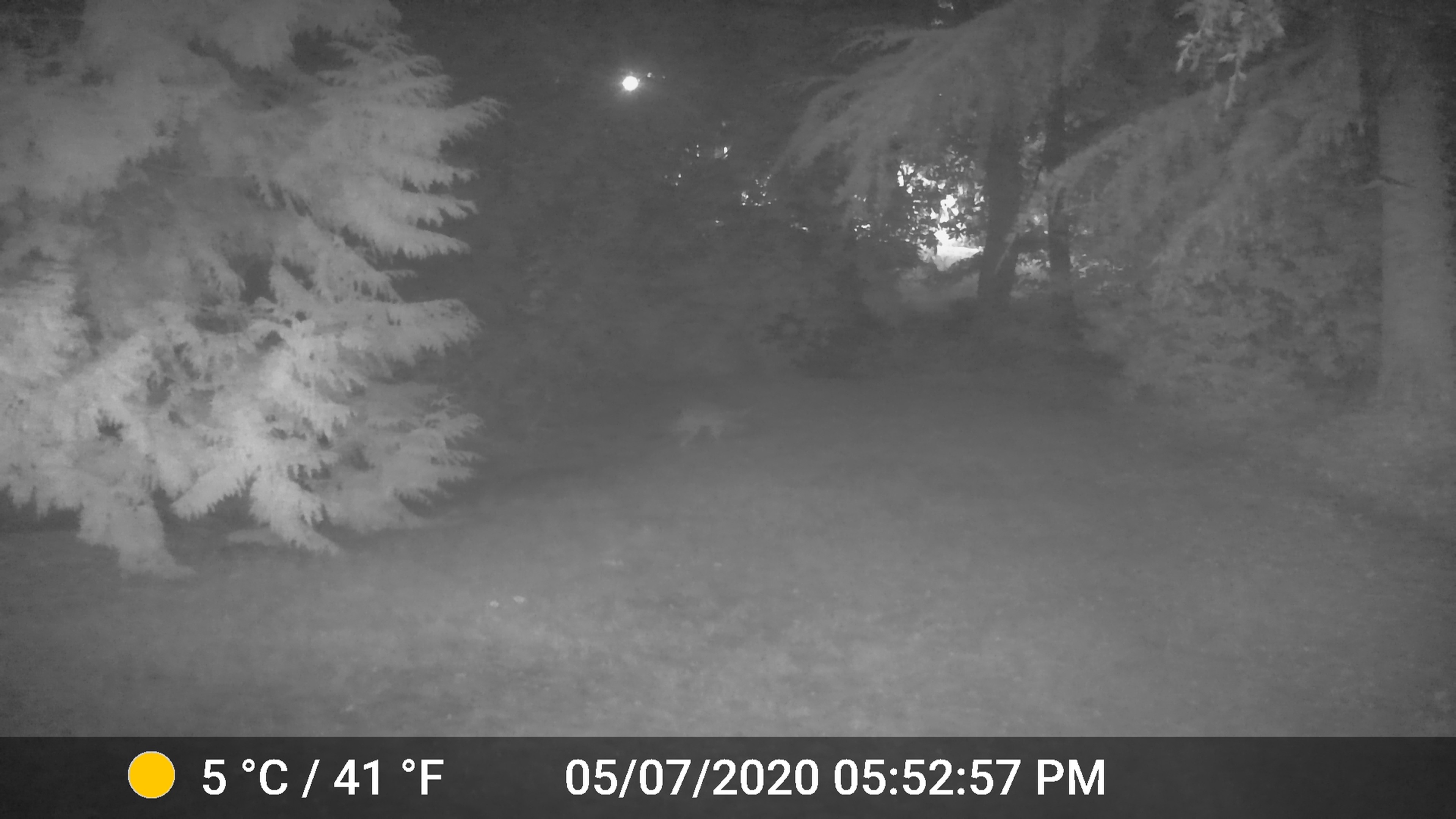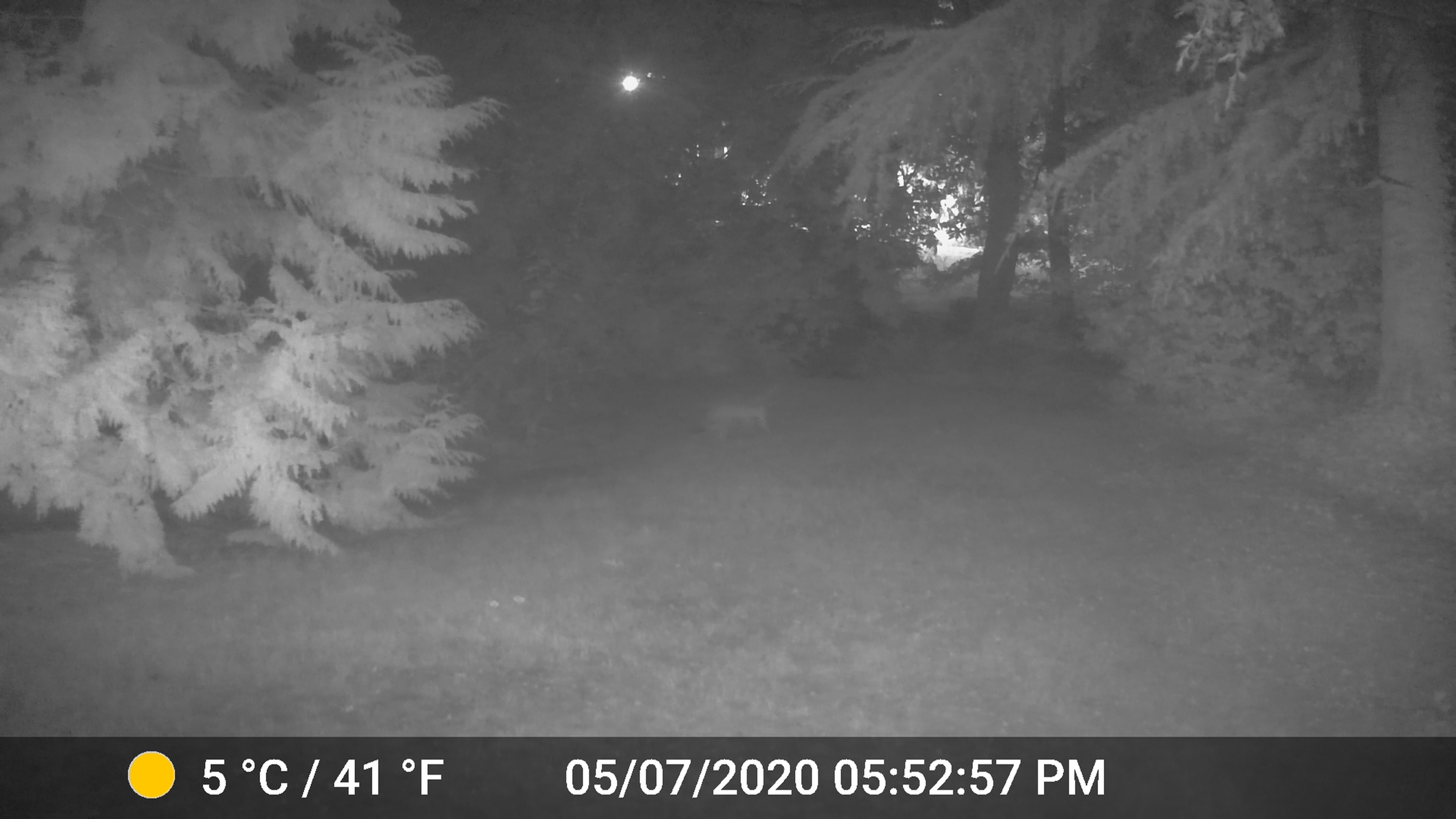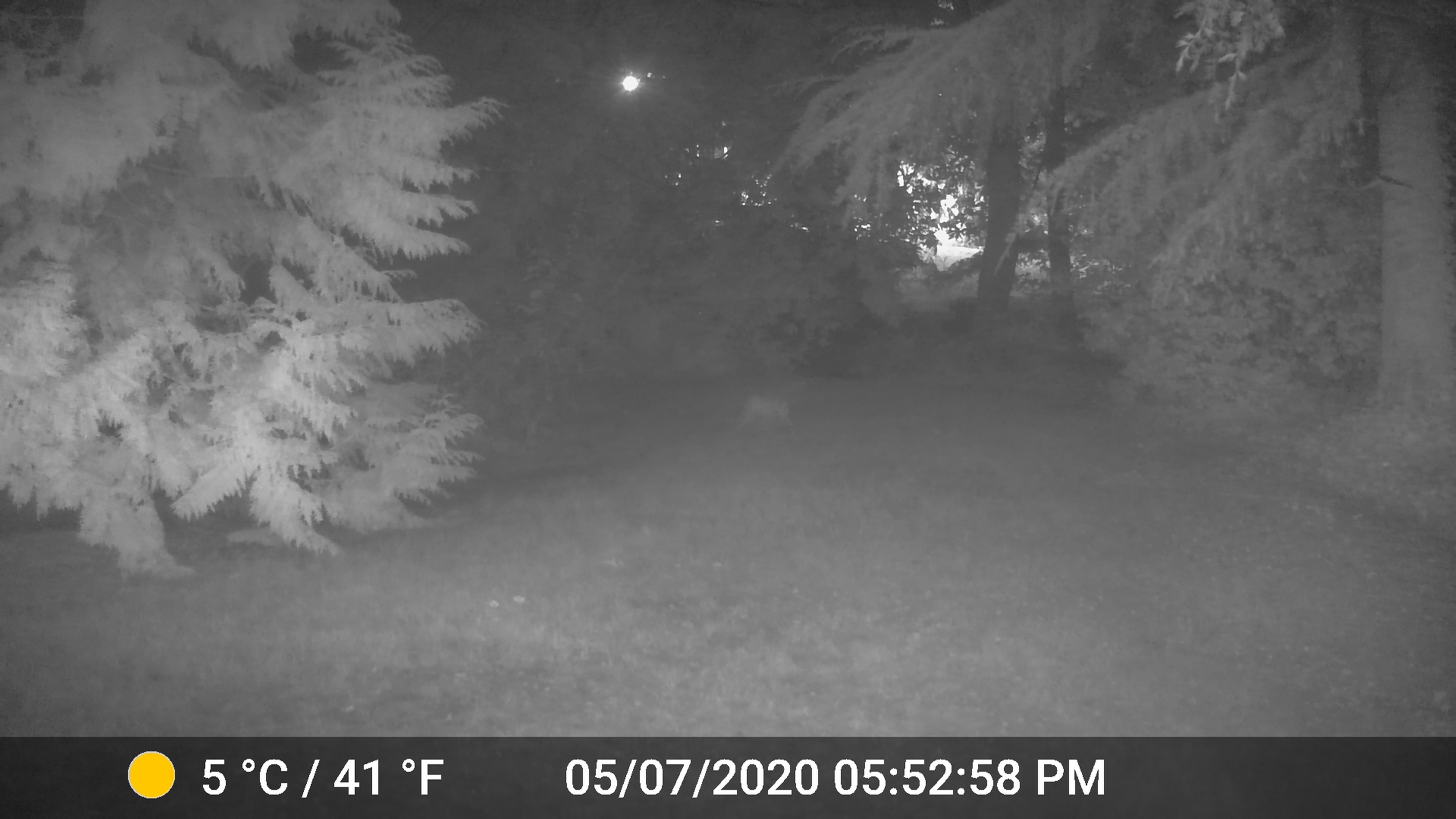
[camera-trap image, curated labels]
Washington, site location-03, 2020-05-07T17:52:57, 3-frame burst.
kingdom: Animalia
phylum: Chordata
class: Mammalia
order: Carnivora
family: Canidae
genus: Canis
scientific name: Canis latrans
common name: coyote